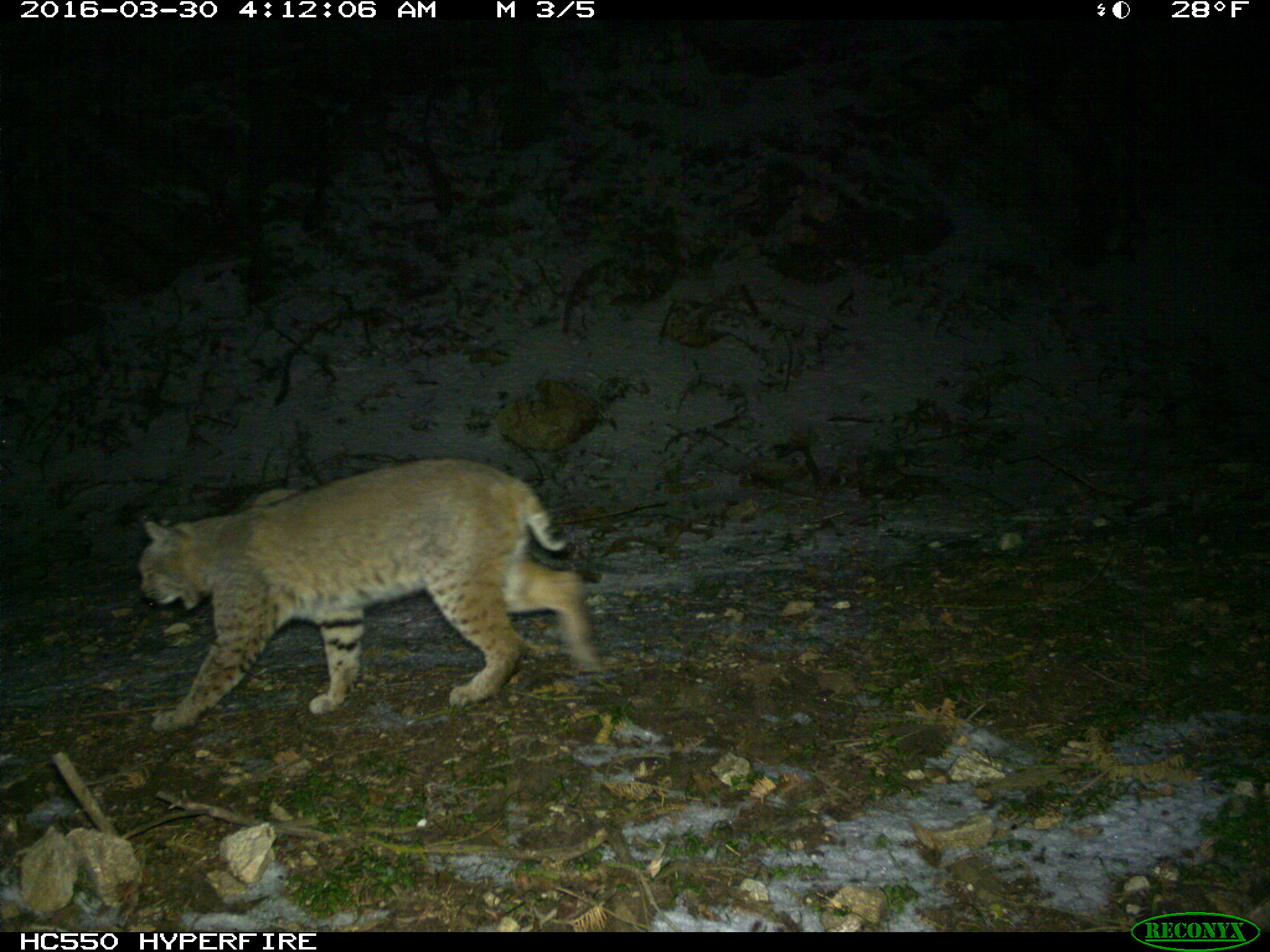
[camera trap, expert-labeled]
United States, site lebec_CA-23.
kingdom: Animalia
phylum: Chordata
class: Mammalia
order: Carnivora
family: Felidae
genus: Lynx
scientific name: Lynx rufus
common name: bobcat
Lynx rufus (bobcat).